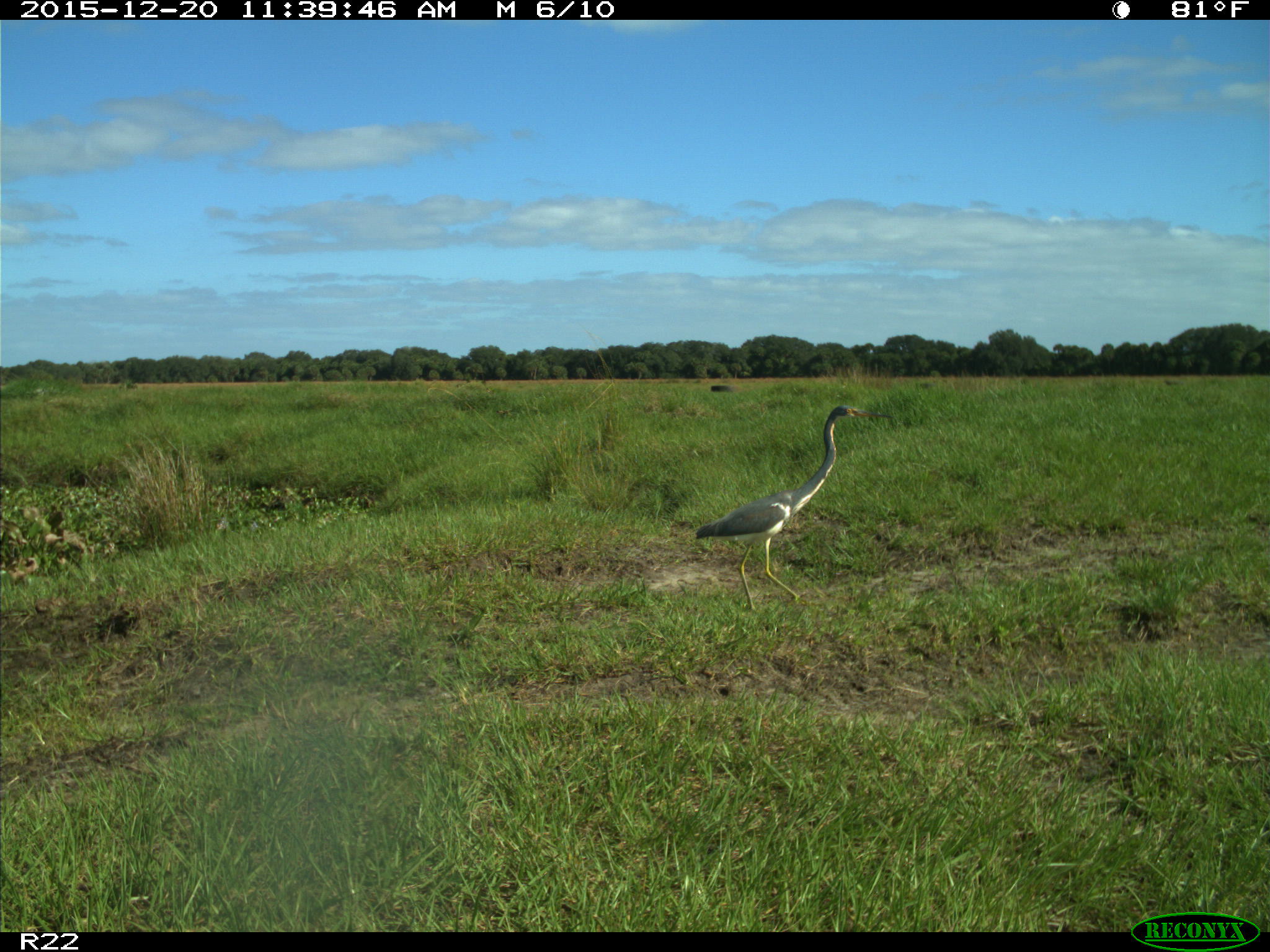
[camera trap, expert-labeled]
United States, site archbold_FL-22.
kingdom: Animalia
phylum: Chordata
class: Aves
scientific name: Aves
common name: birds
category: unidentified bird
Unidentified bird (birds) (Aves).